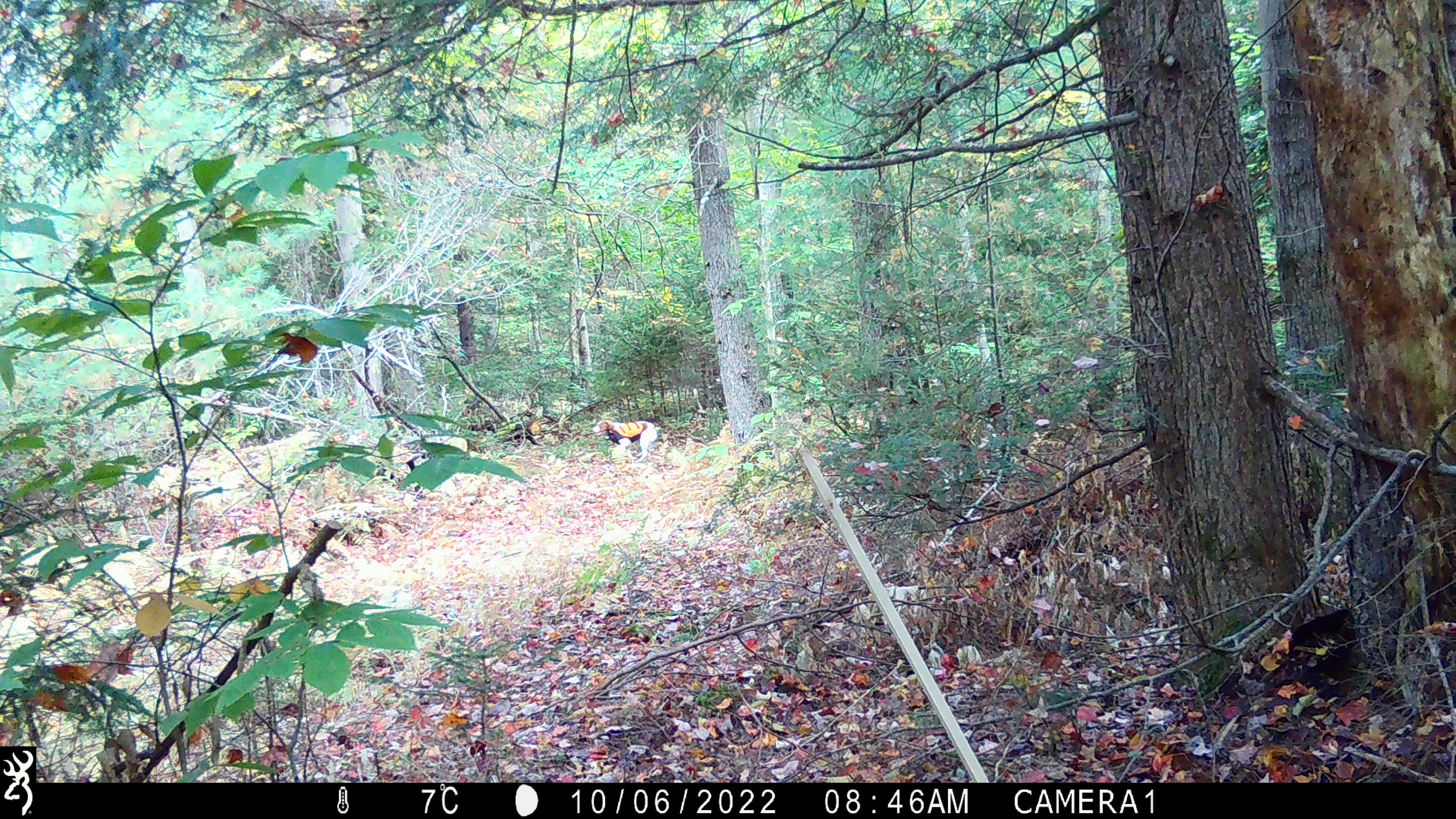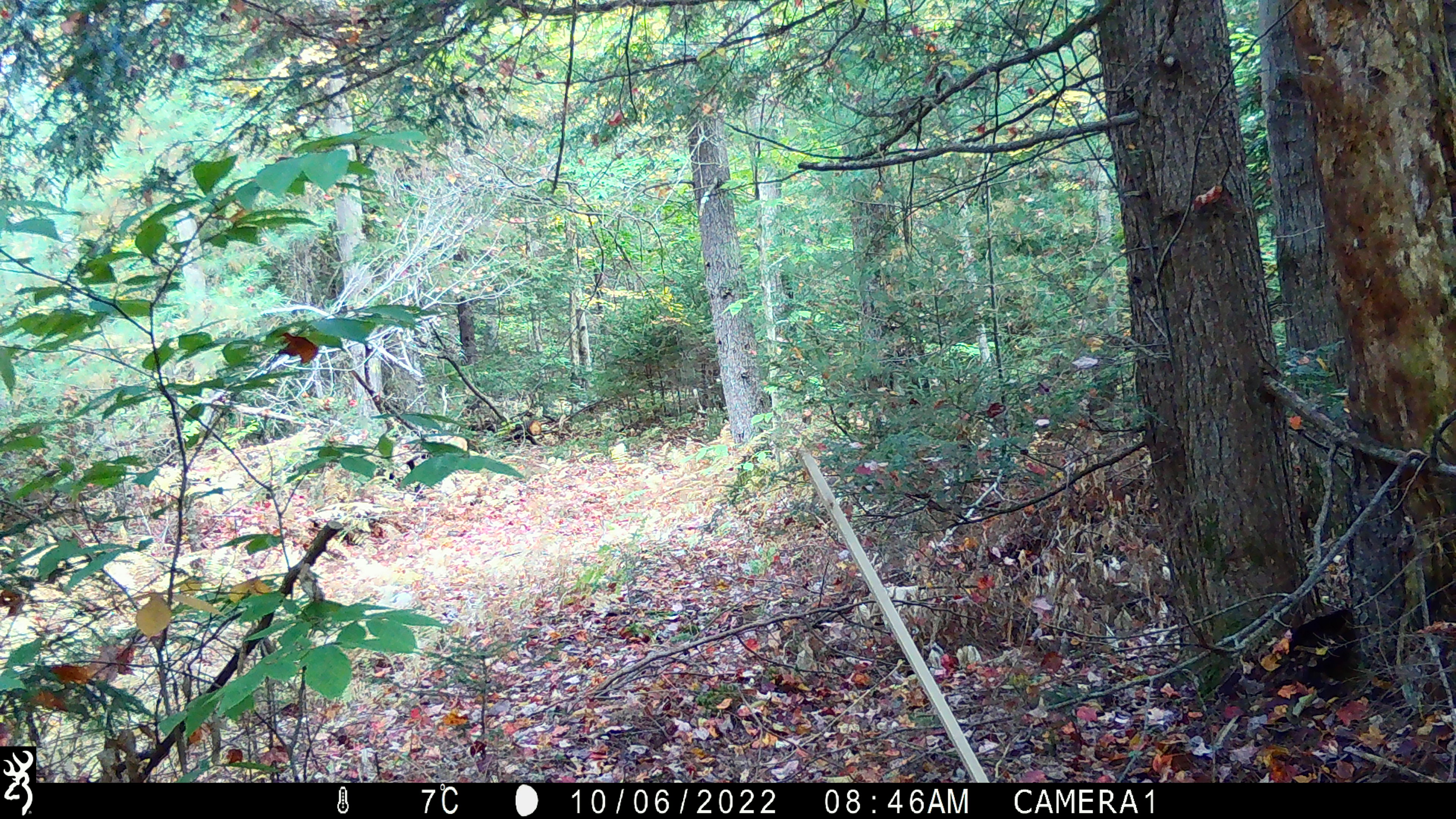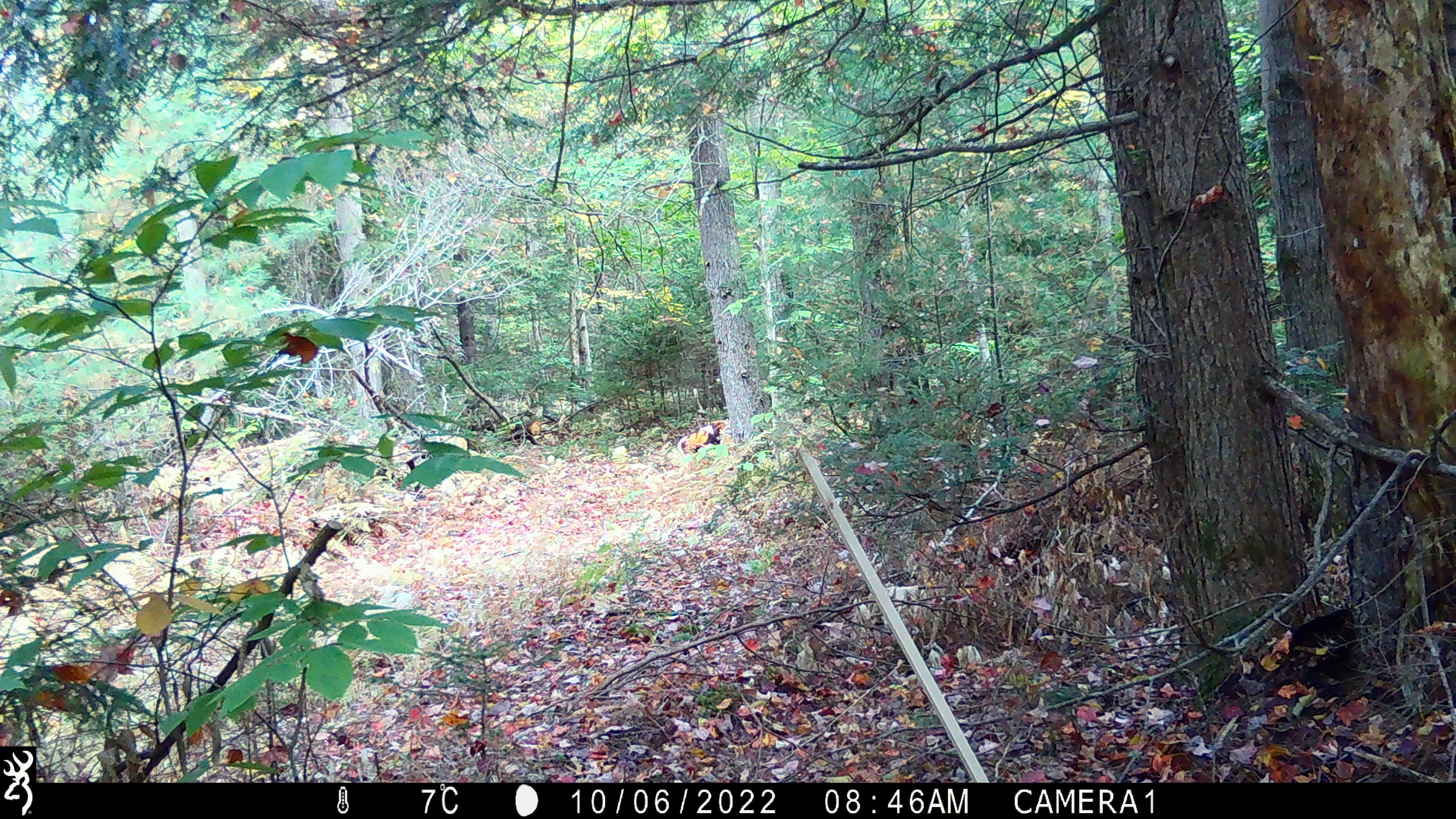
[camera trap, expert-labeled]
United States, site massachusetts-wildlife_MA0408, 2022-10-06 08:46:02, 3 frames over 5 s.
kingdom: Animalia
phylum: Chordata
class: Mammalia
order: Carnivora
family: Canidae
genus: Canis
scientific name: Canis familiaris familiaris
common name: domestic dog